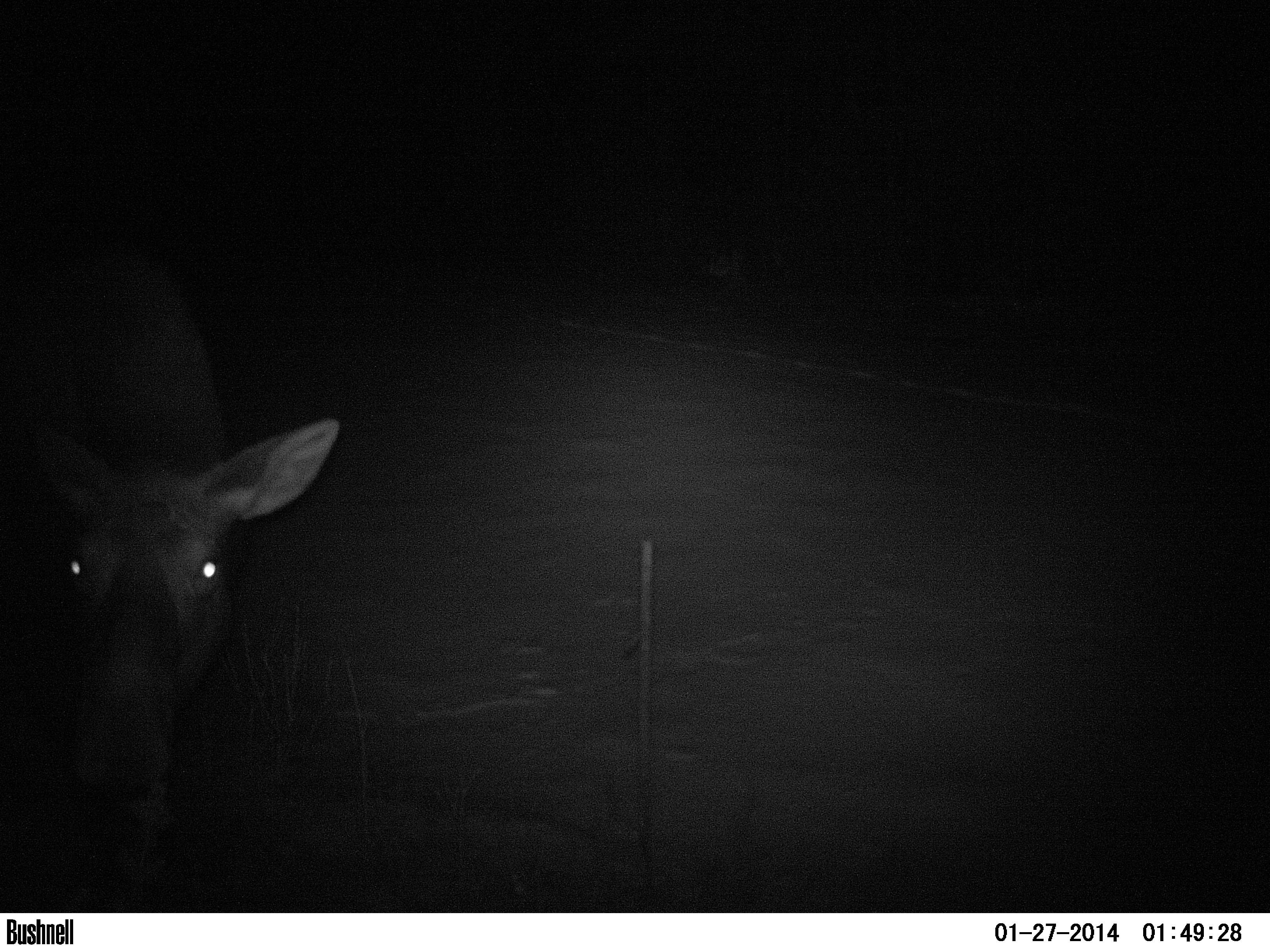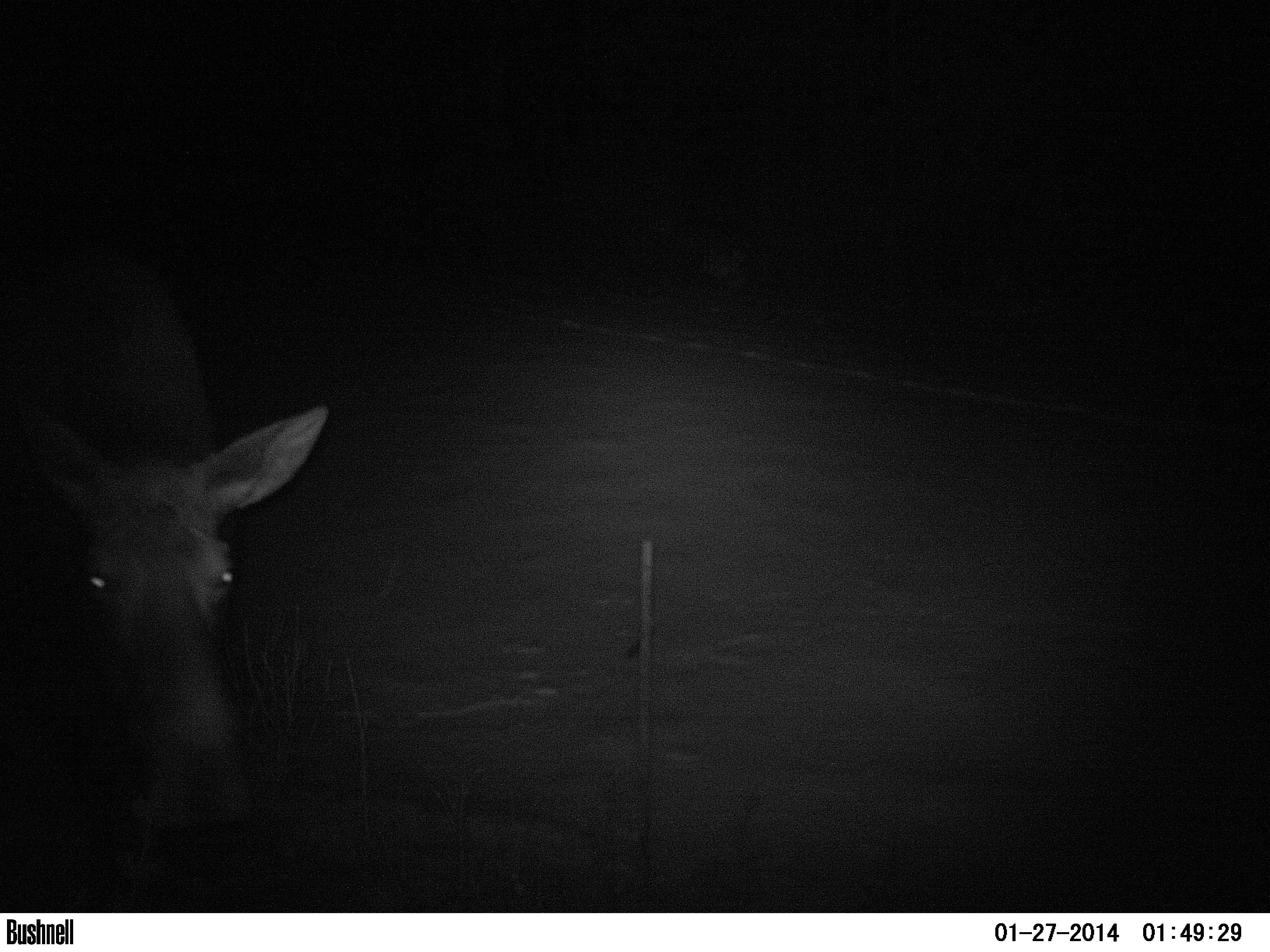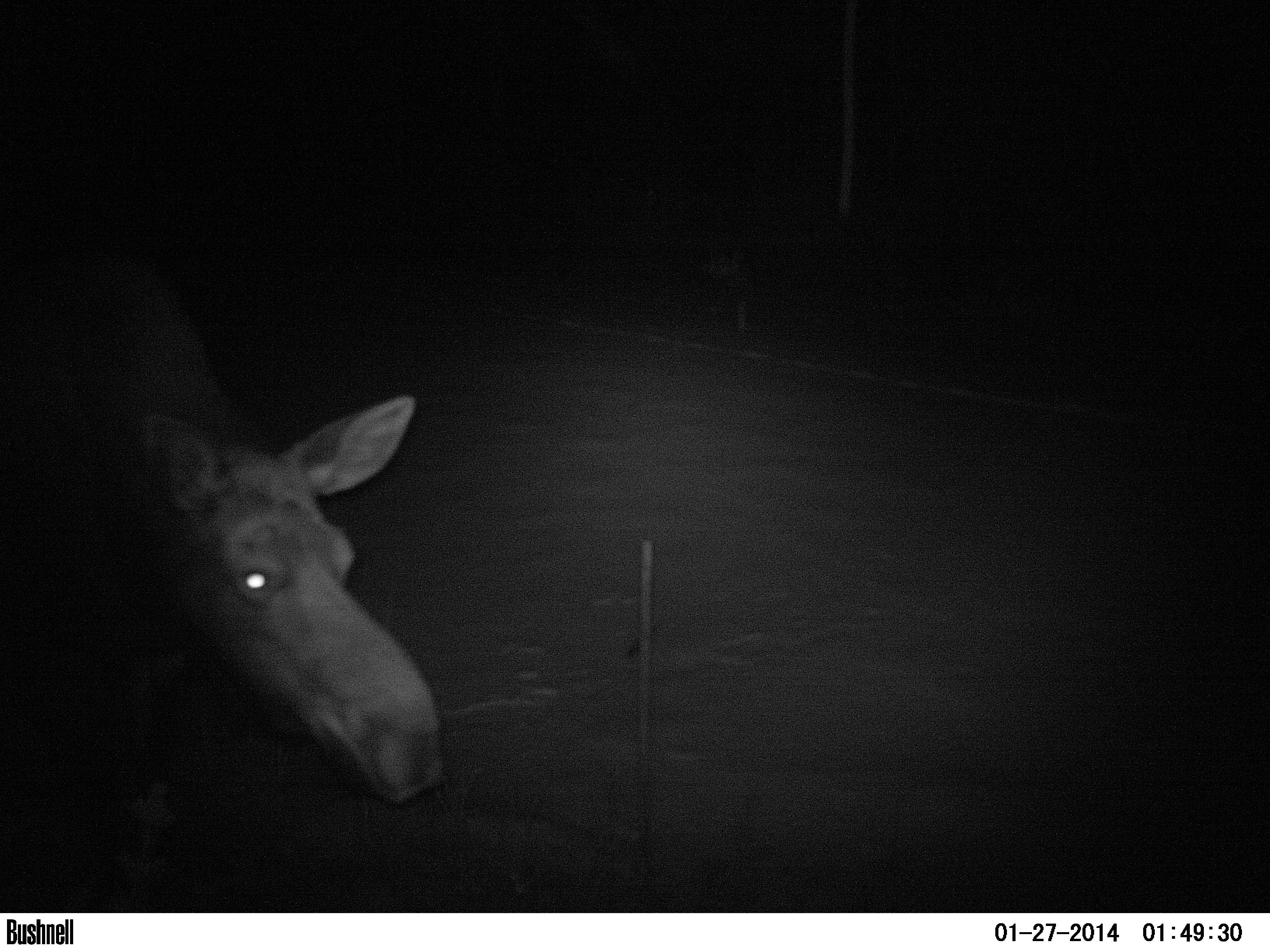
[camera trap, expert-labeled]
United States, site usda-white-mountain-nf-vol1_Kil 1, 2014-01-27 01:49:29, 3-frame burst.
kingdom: Animalia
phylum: Chordata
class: Mammalia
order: Artiodactyla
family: Cervidae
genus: Alces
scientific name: Alces alces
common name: moose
Moose (Alces alces).